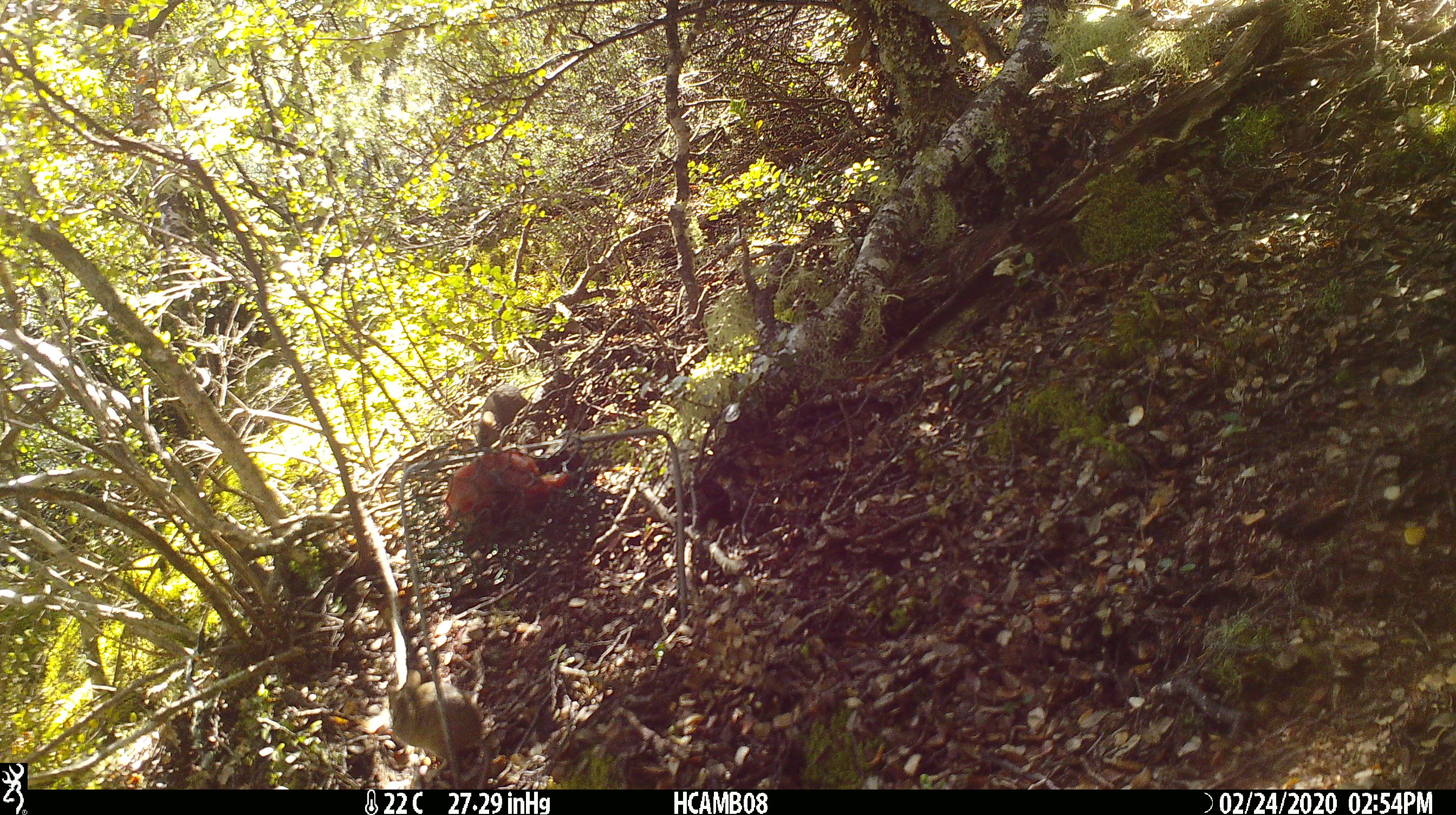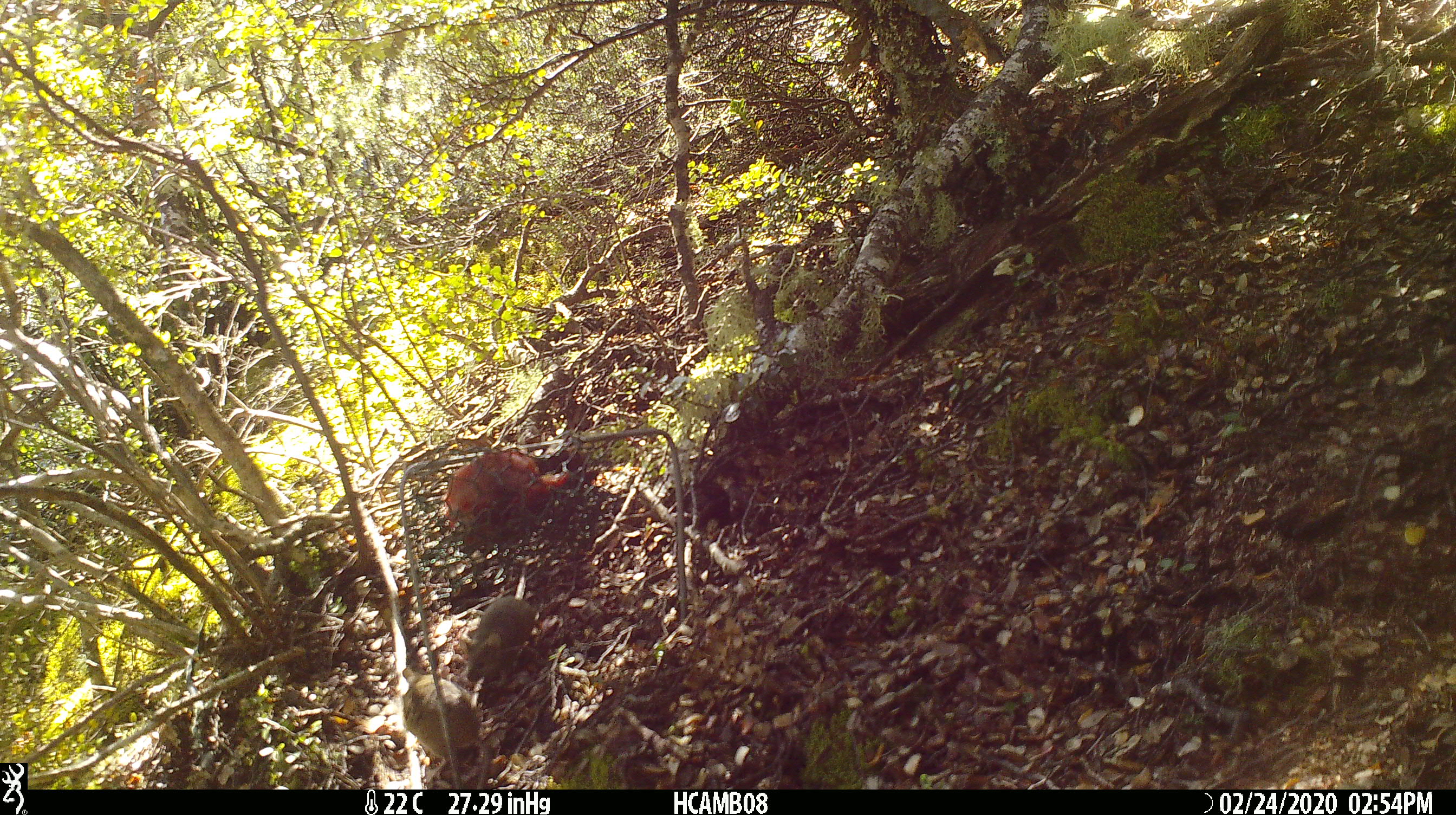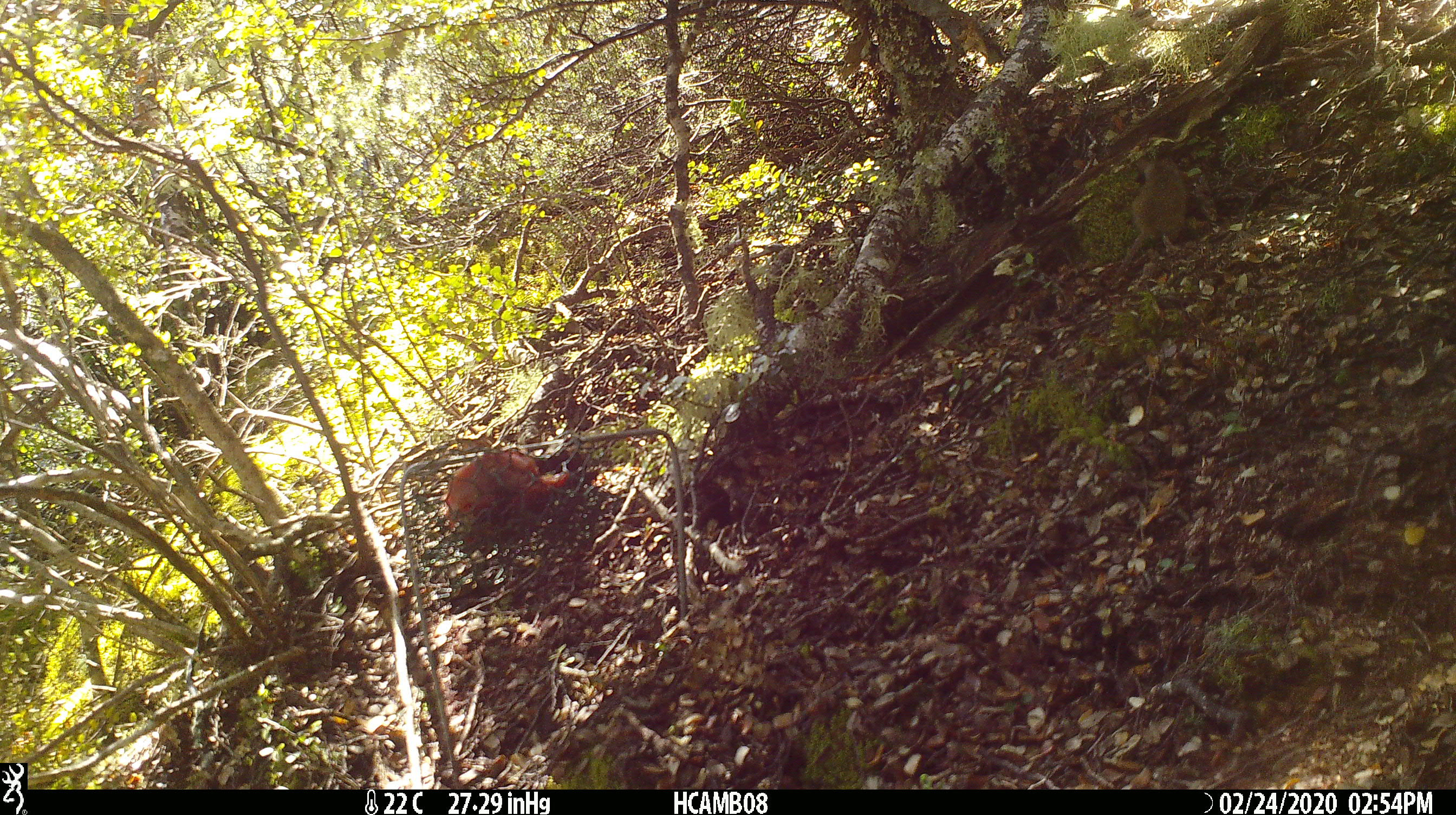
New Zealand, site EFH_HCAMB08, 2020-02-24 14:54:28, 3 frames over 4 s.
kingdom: Animalia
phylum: Chordata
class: Mammalia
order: Rodentia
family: Muridae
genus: Mus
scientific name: Mus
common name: mouse